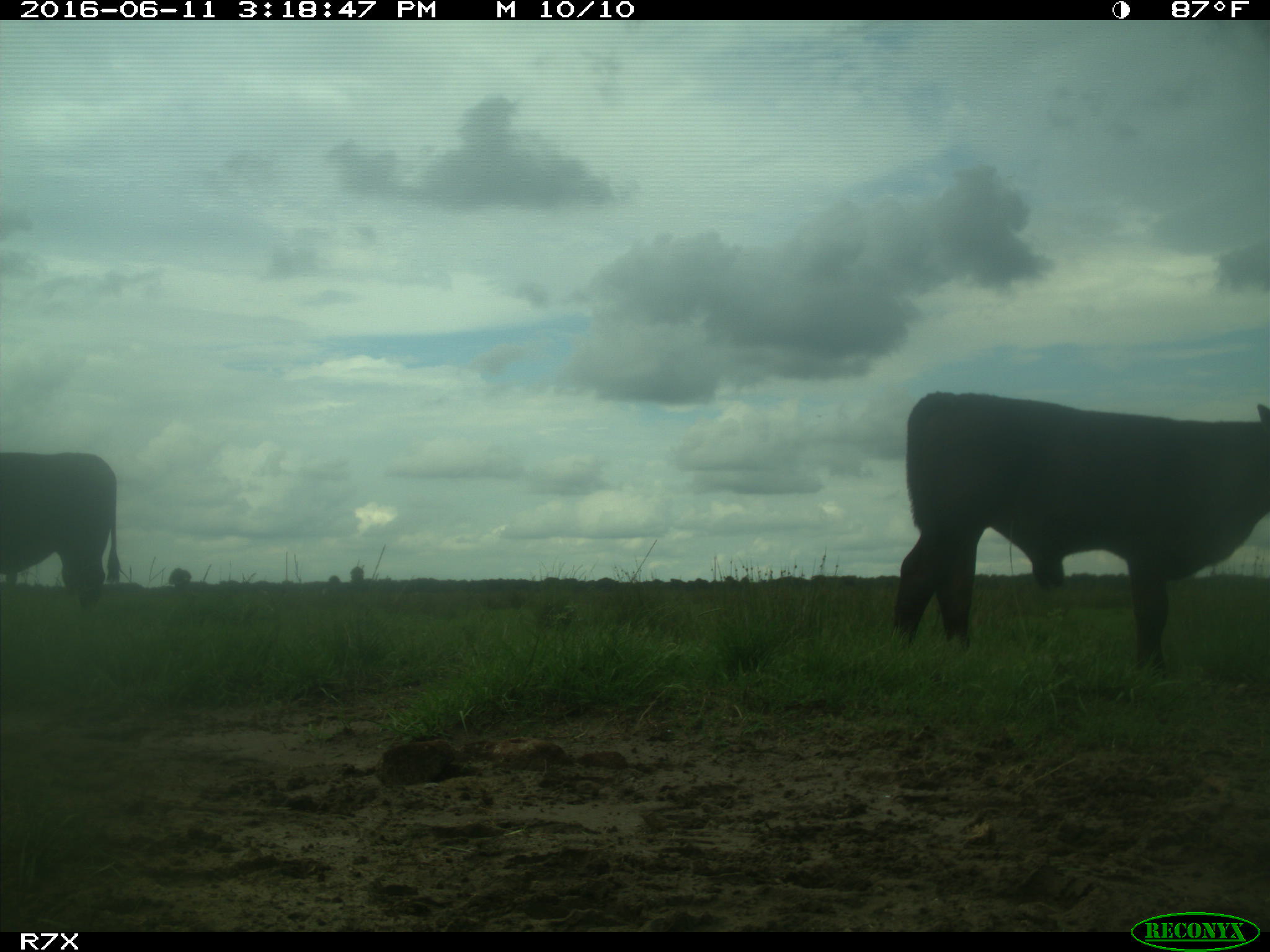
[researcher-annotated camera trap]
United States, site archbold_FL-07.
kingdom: Animalia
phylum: Chordata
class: Mammalia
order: Artiodactyla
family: Bovidae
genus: Bos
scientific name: Bos taurus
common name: domestic cow